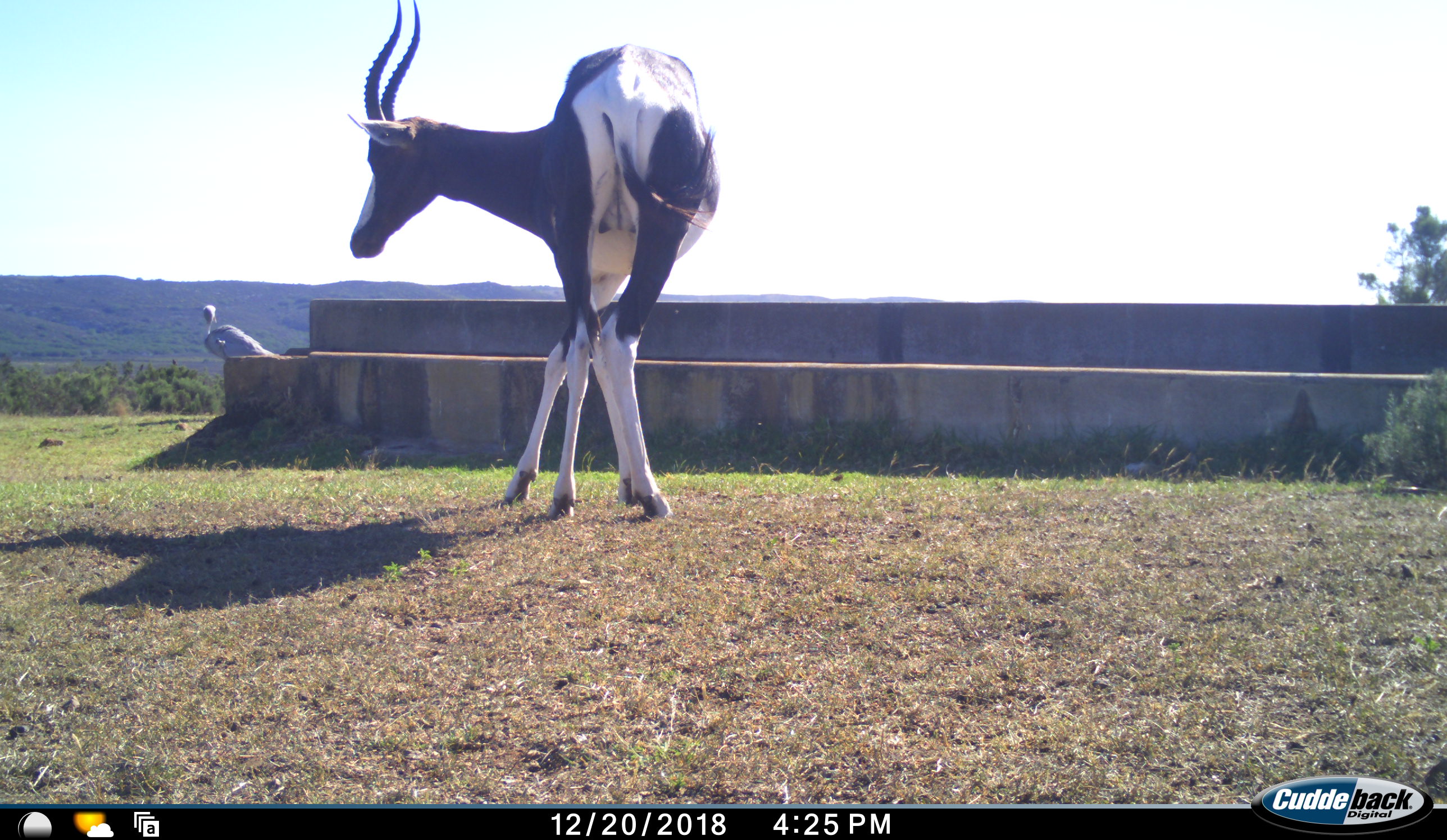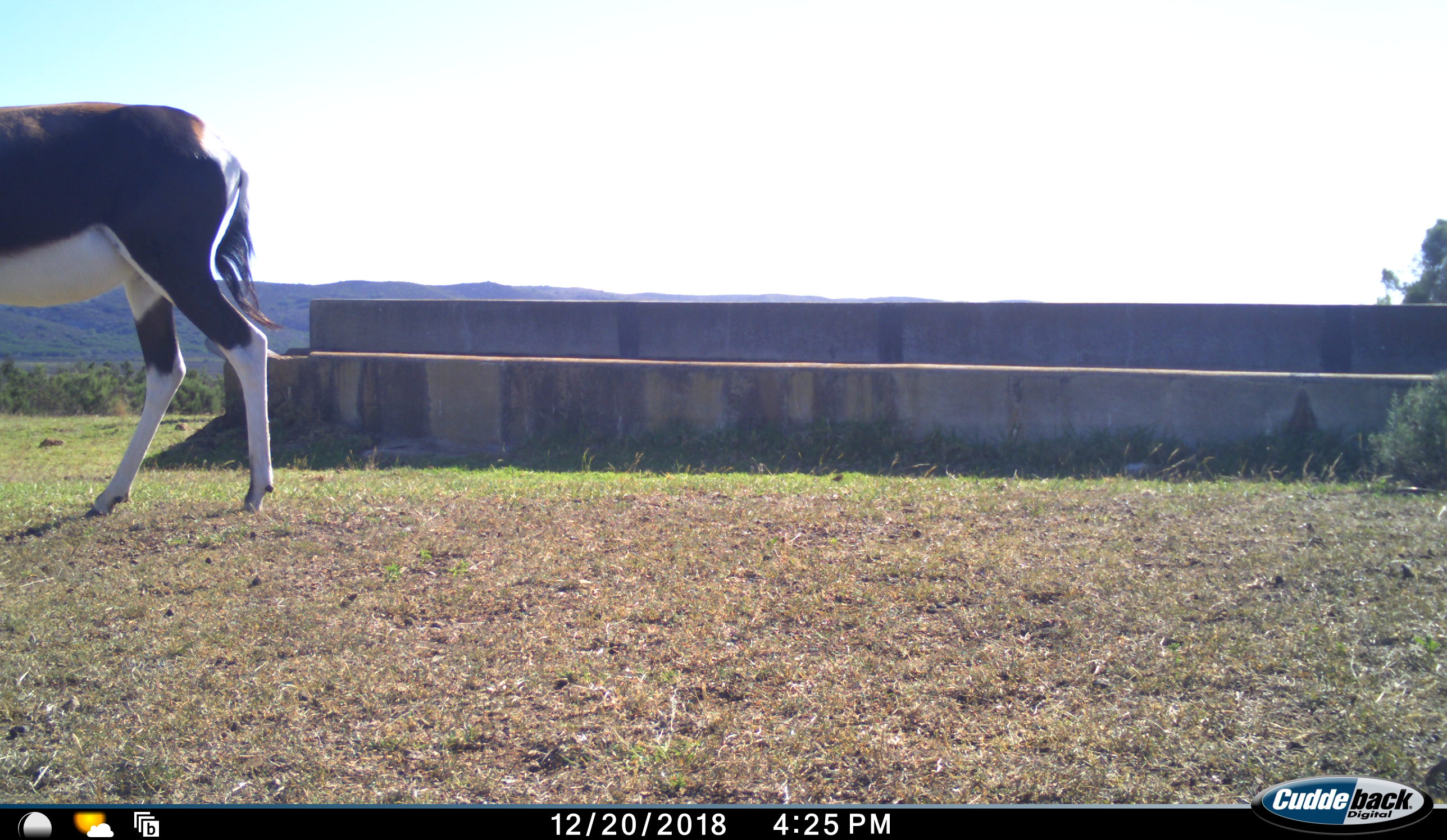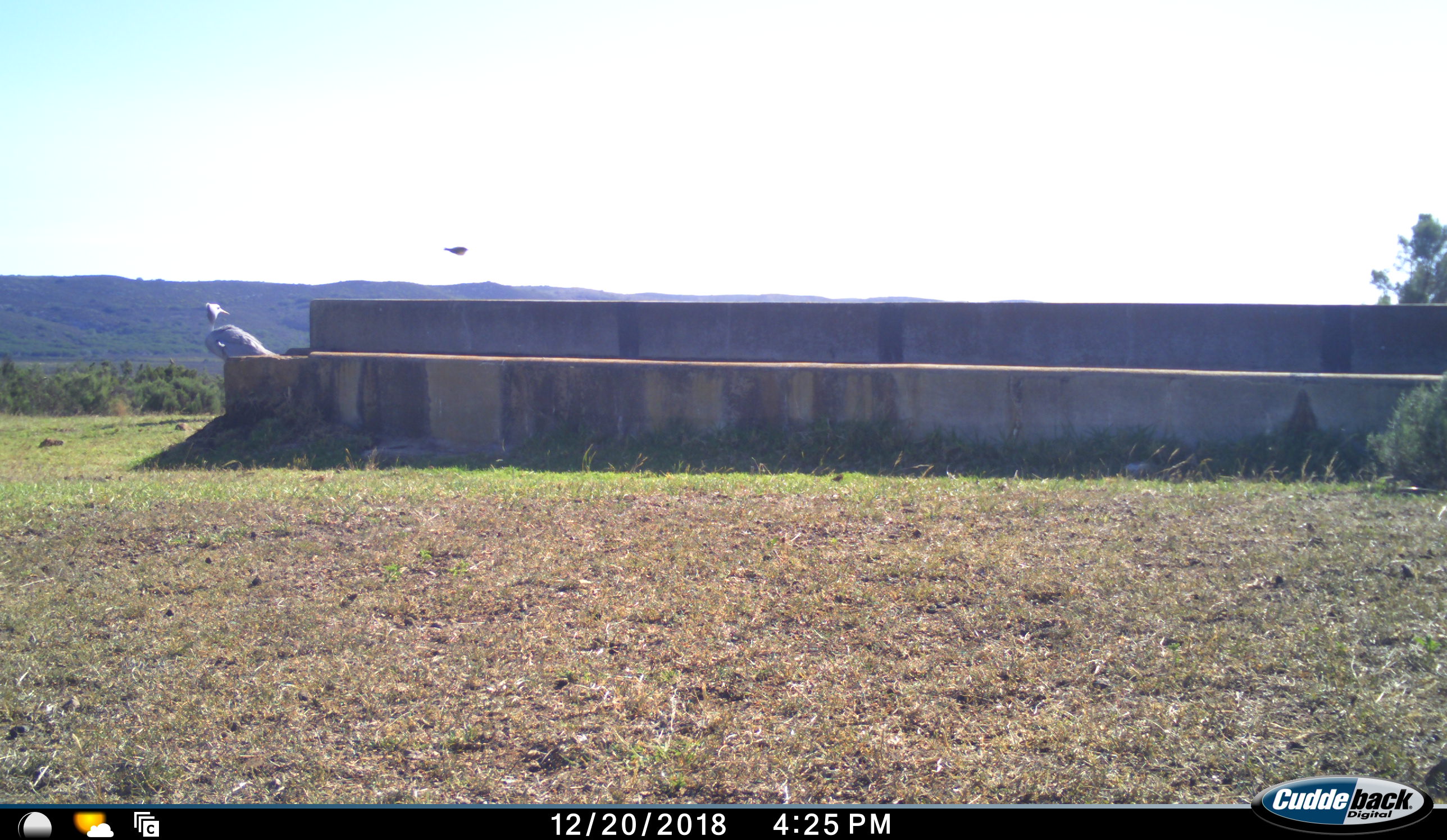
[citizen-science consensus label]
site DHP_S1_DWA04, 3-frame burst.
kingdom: Animalia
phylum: Chordata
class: Mammalia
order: Artiodactyla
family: Bovidae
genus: Damaliscus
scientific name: Damaliscus pygargus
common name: bontebok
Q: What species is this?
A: Bontebok (Damaliscus pygargus).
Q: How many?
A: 1.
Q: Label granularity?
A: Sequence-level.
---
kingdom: Animalia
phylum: Chordata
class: Aves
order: Gruiformes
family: Gruidae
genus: Anthropoides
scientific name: Anthropoides paradiseus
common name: blue crane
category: craneblue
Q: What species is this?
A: Craneblue (blue crane) (Anthropoides paradiseus).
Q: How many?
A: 1.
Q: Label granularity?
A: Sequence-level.